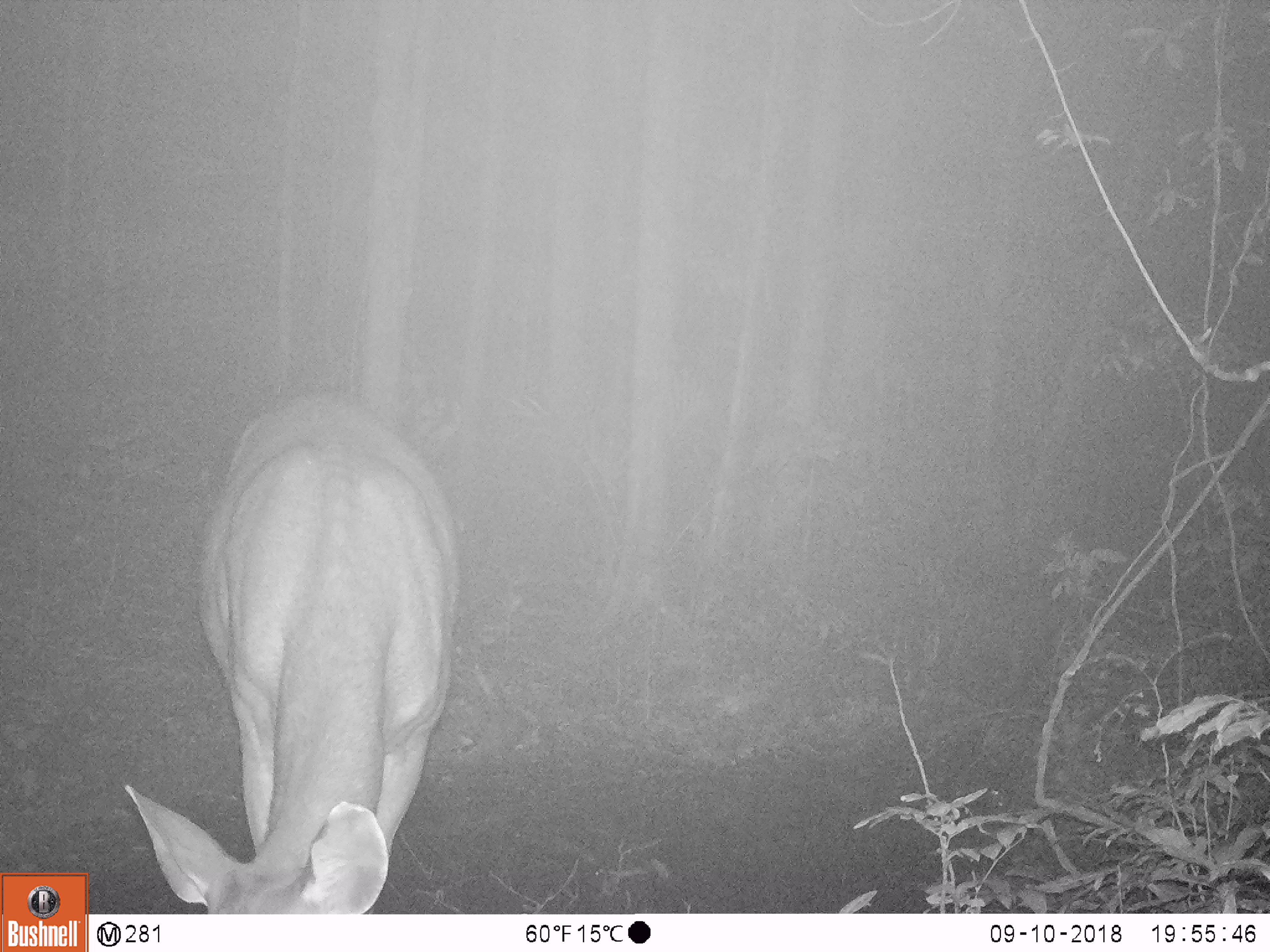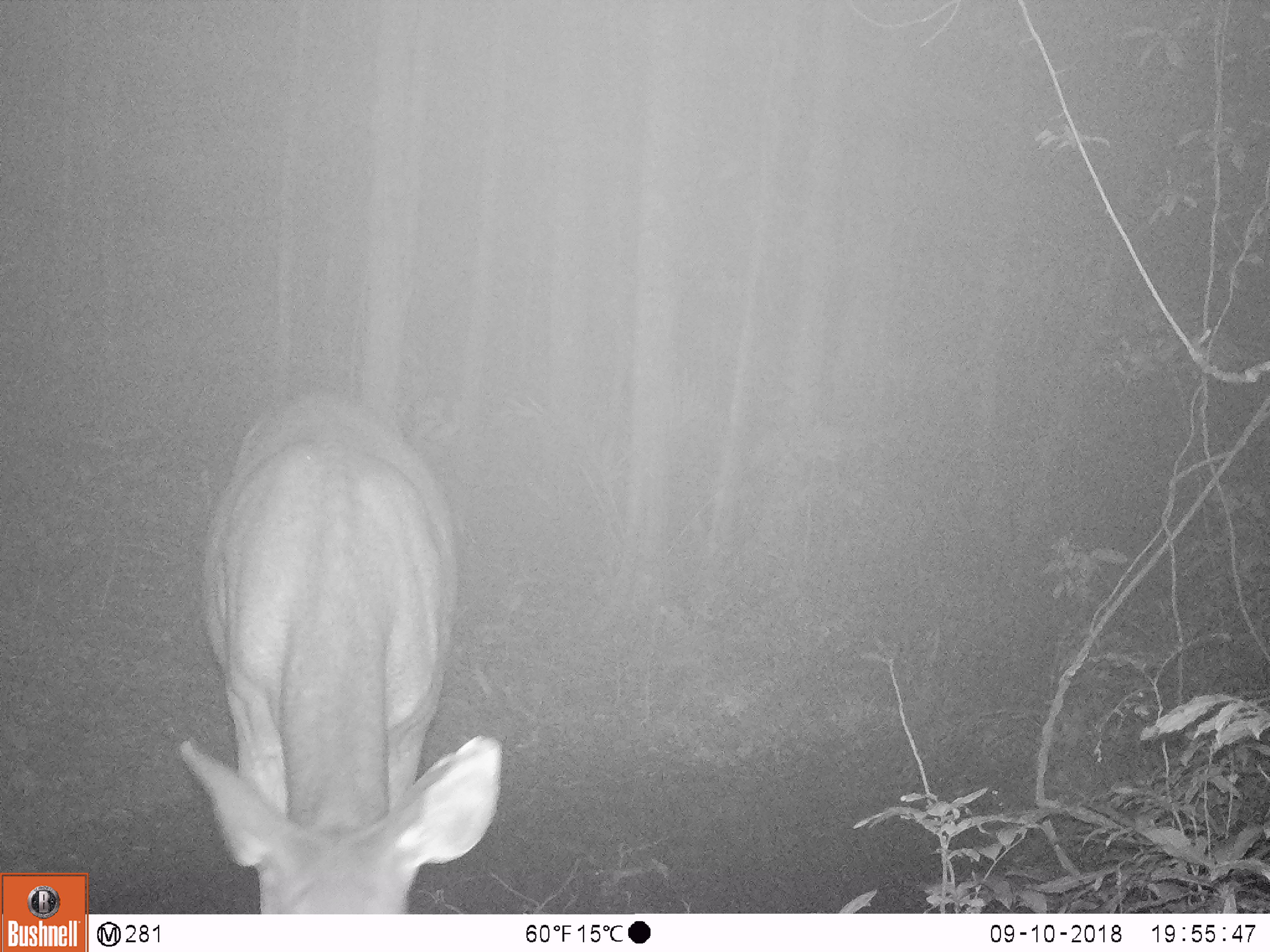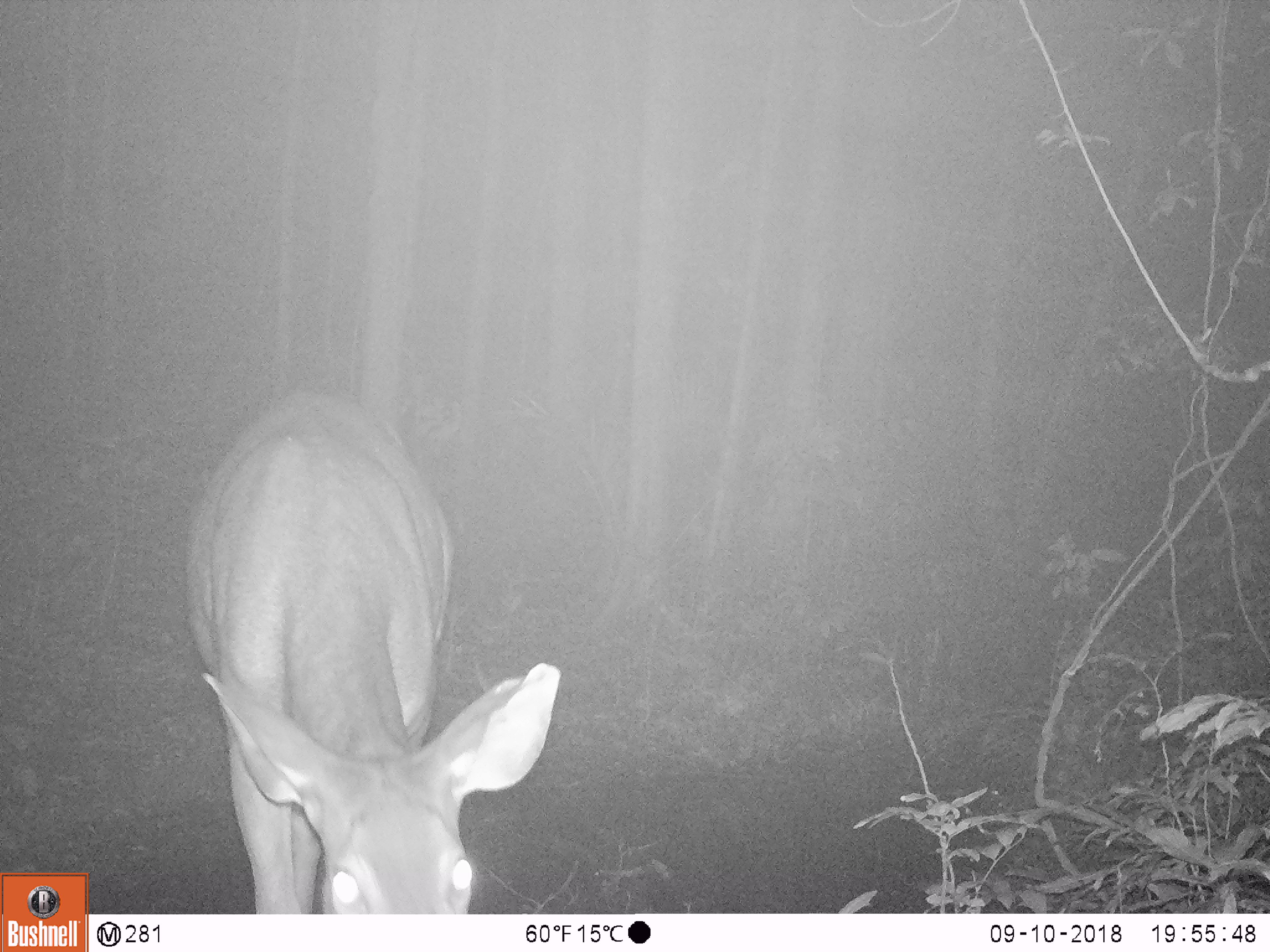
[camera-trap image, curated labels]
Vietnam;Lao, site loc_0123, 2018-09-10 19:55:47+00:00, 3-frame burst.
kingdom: Animalia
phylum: Chordata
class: Mammalia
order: Artiodactyla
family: Cervidae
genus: Rusa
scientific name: Rusa unicolor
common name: sambar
Sambar (Rusa unicolor). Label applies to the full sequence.